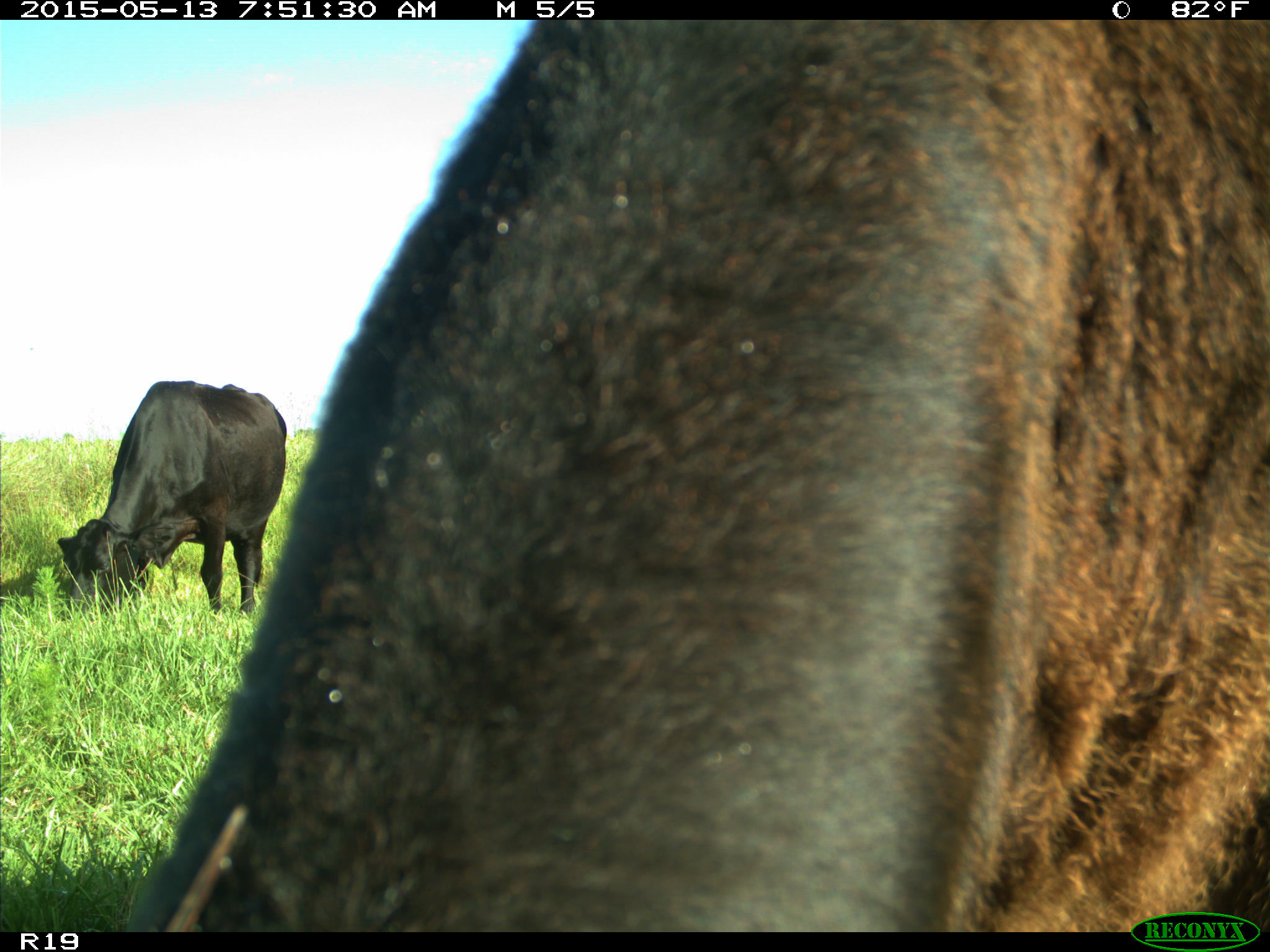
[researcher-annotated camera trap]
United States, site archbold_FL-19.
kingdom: Animalia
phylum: Chordata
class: Mammalia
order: Artiodactyla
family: Bovidae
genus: Bos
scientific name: Bos taurus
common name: domestic cow